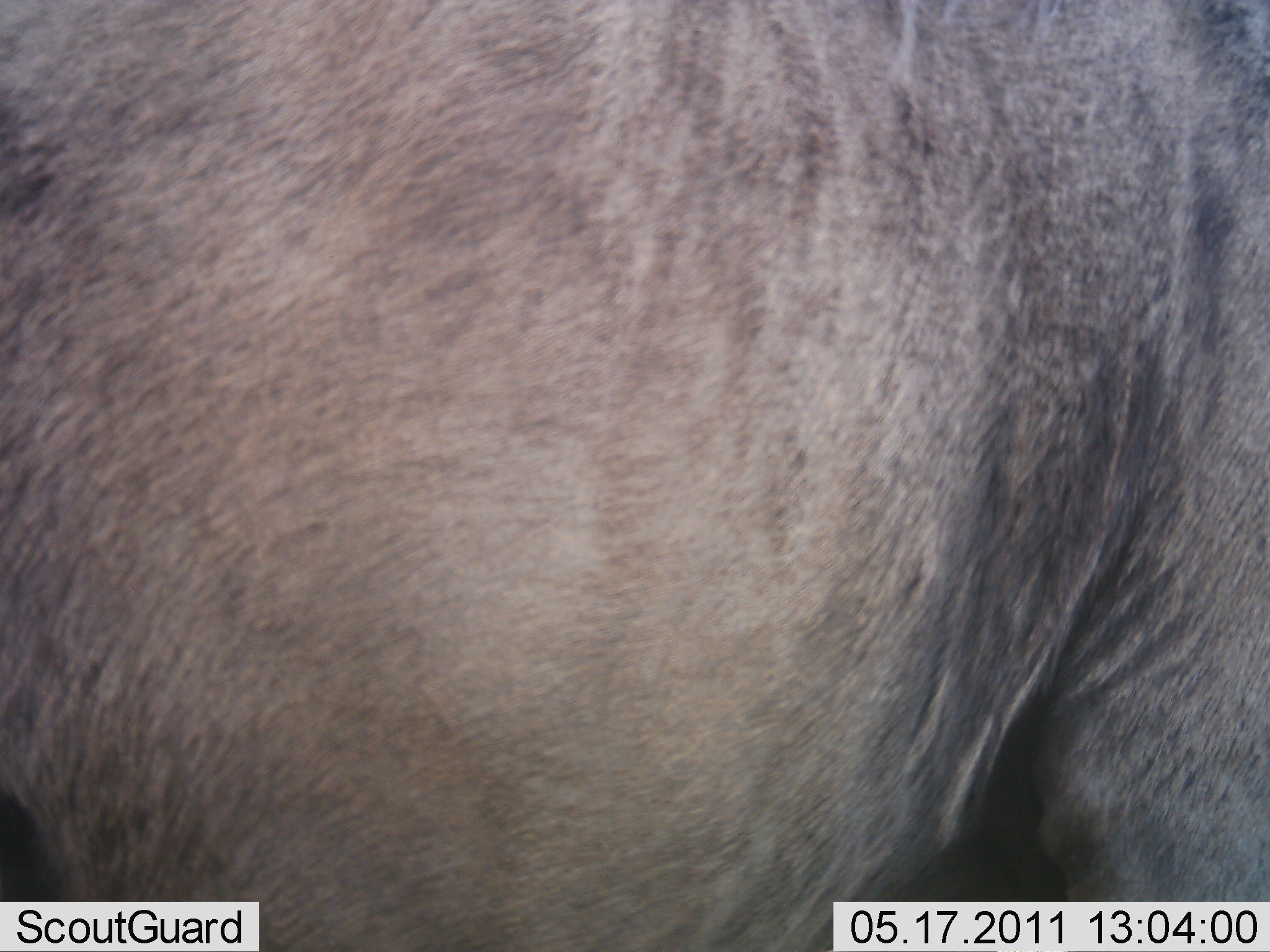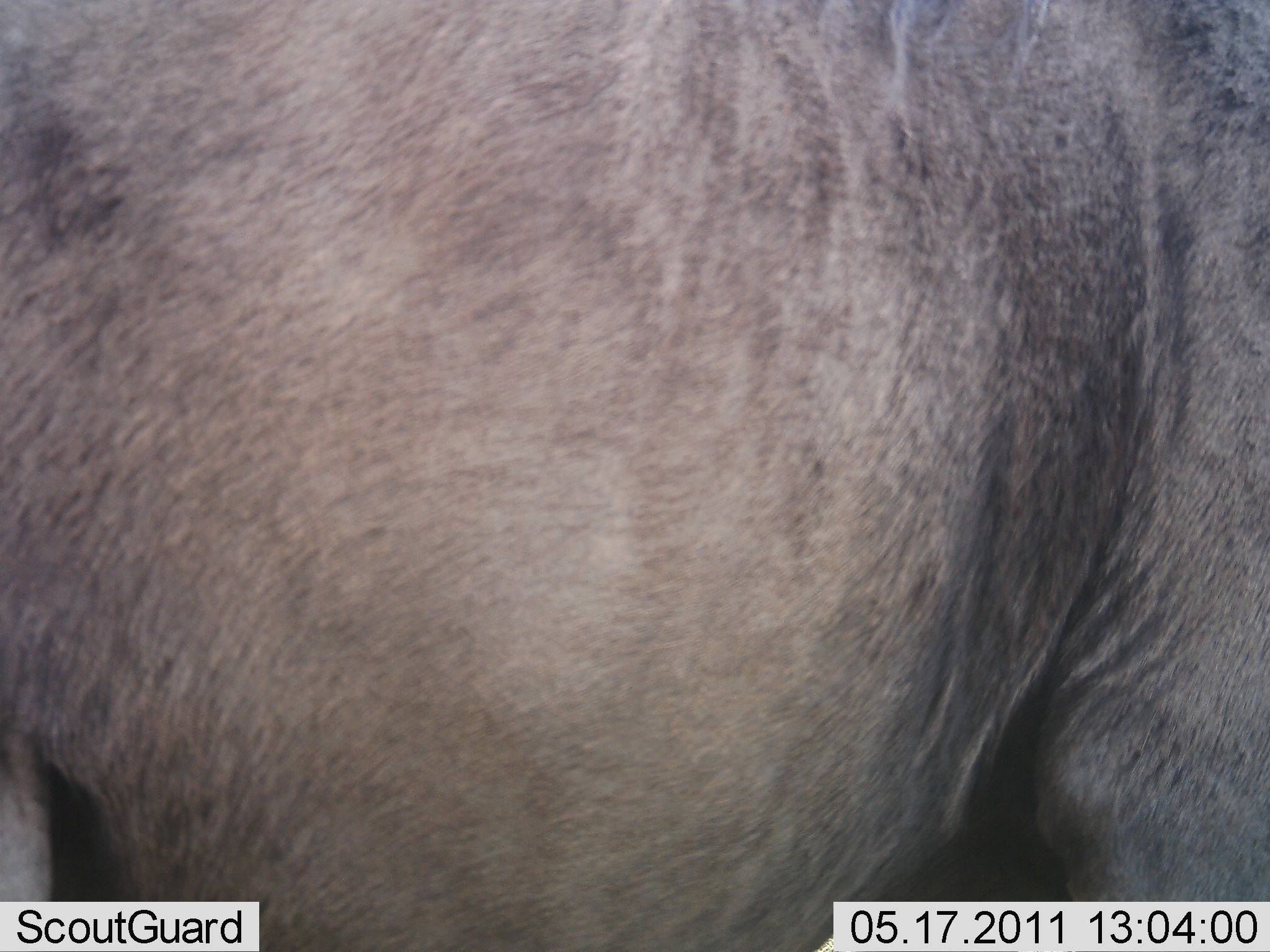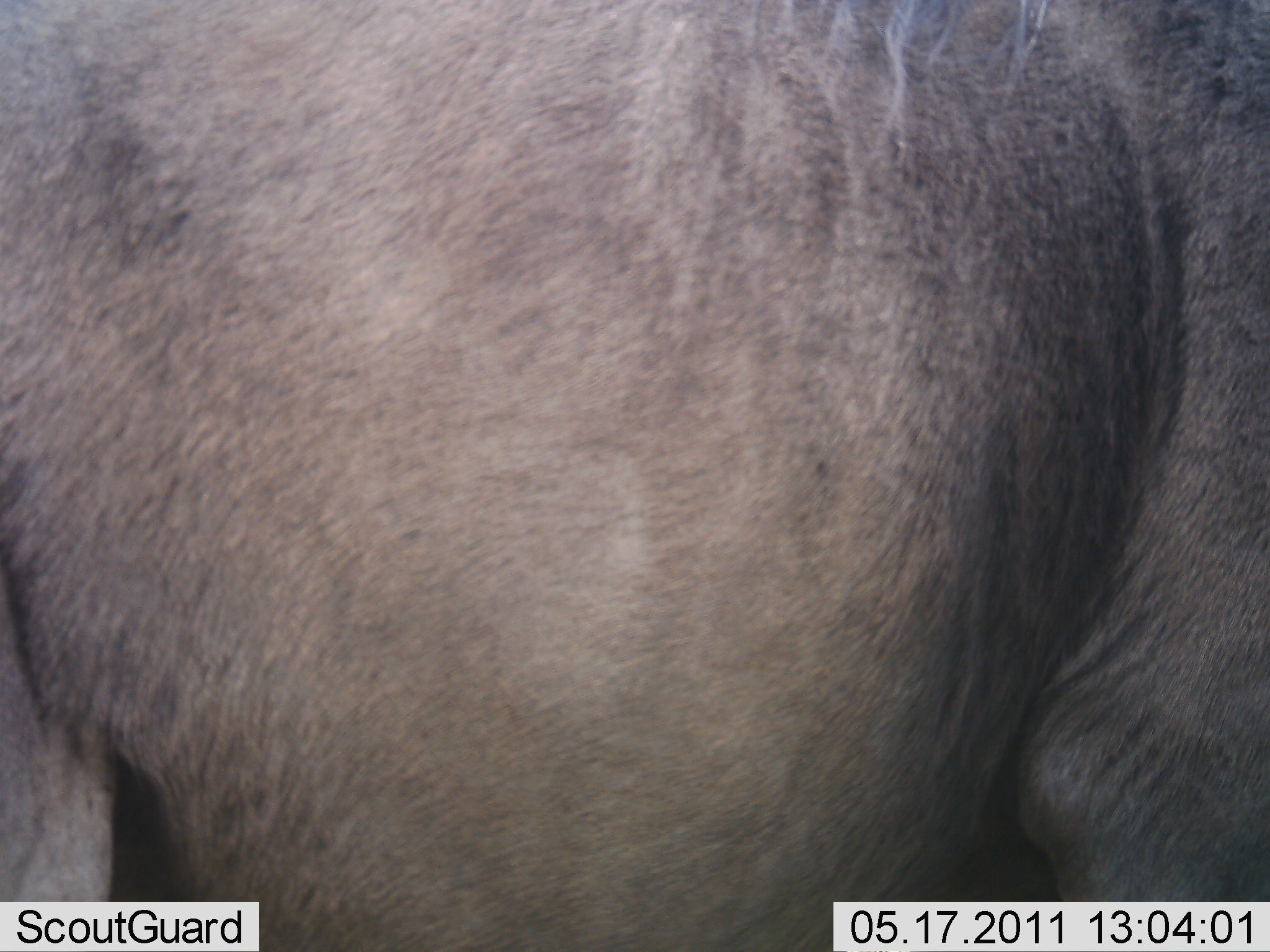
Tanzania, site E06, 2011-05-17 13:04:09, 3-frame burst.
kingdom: Animalia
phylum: Chordata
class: Mammalia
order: Artiodactyla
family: Bovidae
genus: Connochaetes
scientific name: Connochaetes taurinus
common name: blue wildebeest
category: wildebeest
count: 1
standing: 100%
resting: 0%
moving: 17%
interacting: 0%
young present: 0%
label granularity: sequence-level